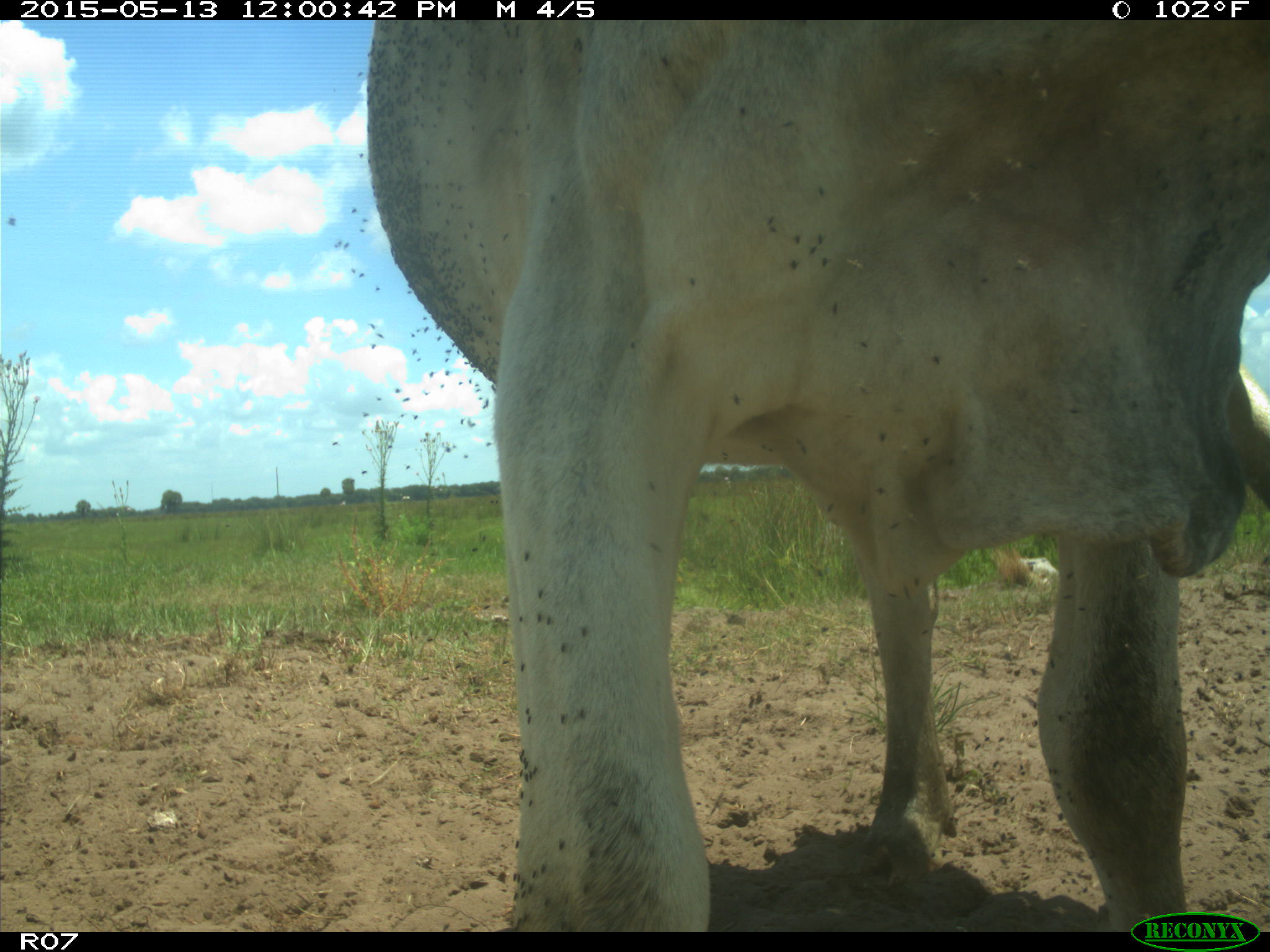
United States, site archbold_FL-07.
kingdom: Animalia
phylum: Chordata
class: Mammalia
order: Artiodactyla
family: Bovidae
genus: Bos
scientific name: Bos taurus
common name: domestic cow